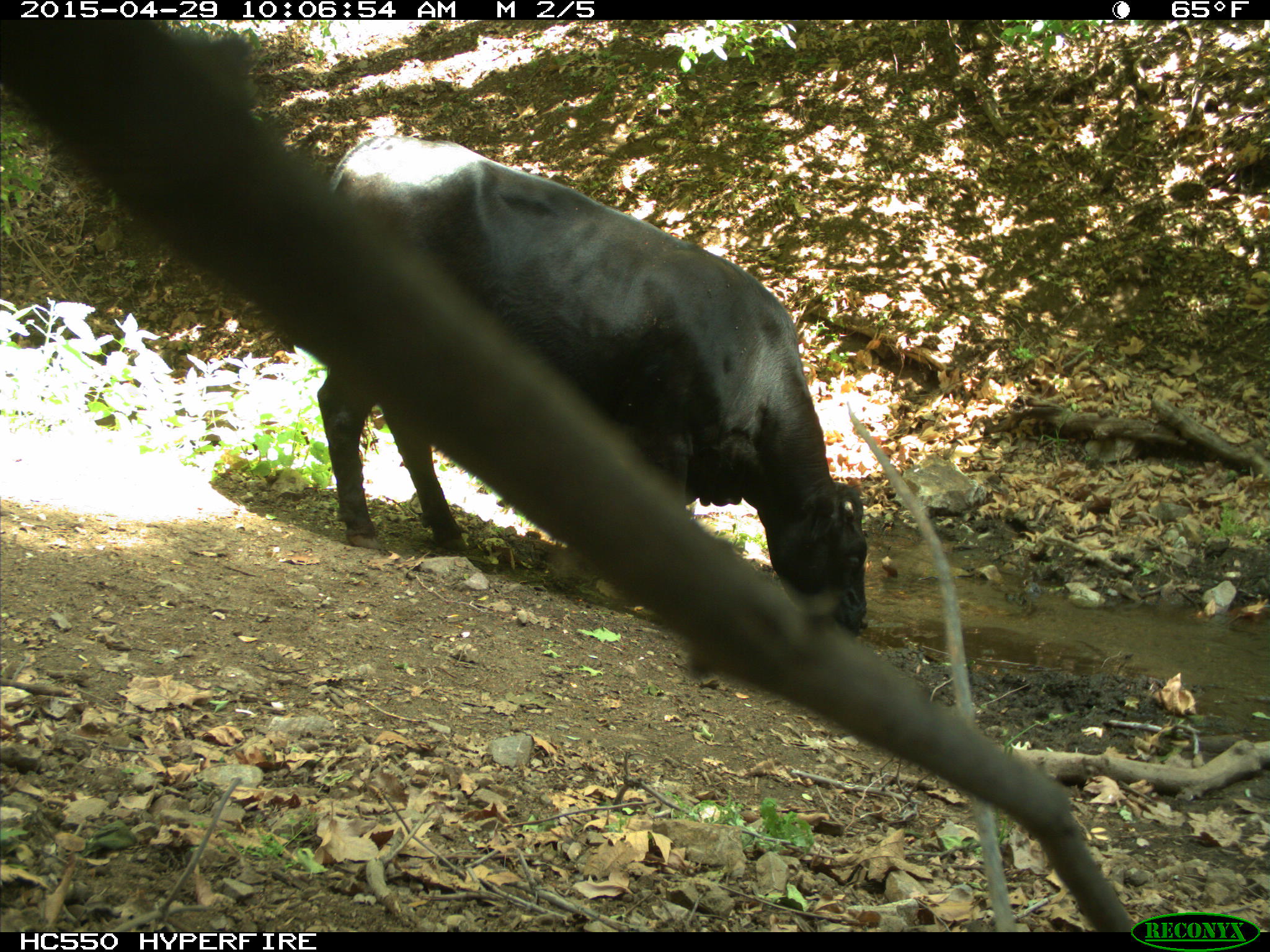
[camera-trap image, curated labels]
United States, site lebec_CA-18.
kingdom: Animalia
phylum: Chordata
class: Mammalia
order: Artiodactyla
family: Bovidae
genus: Bos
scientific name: Bos taurus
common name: domestic cow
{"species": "Bos taurus (domestic cow)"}